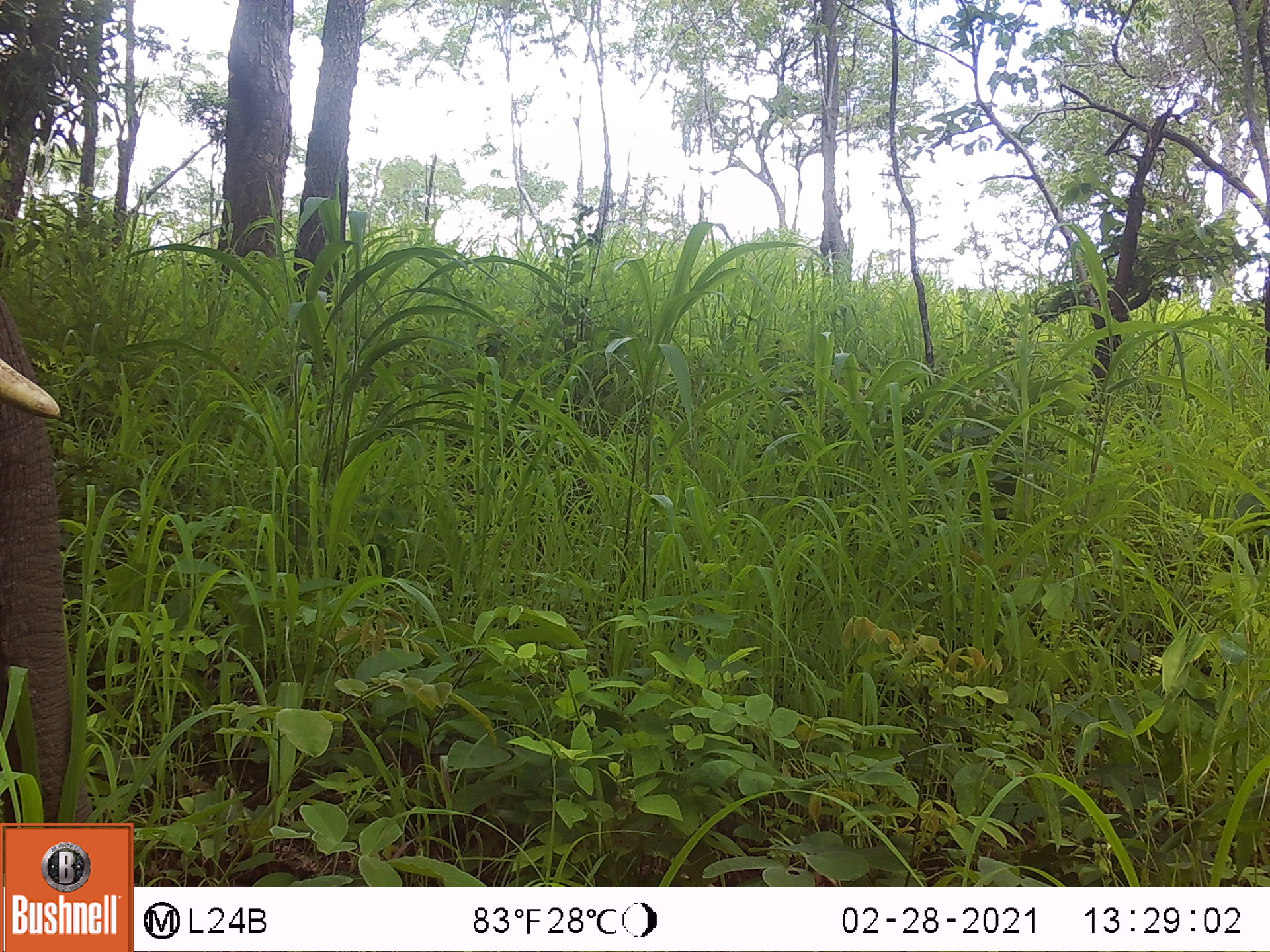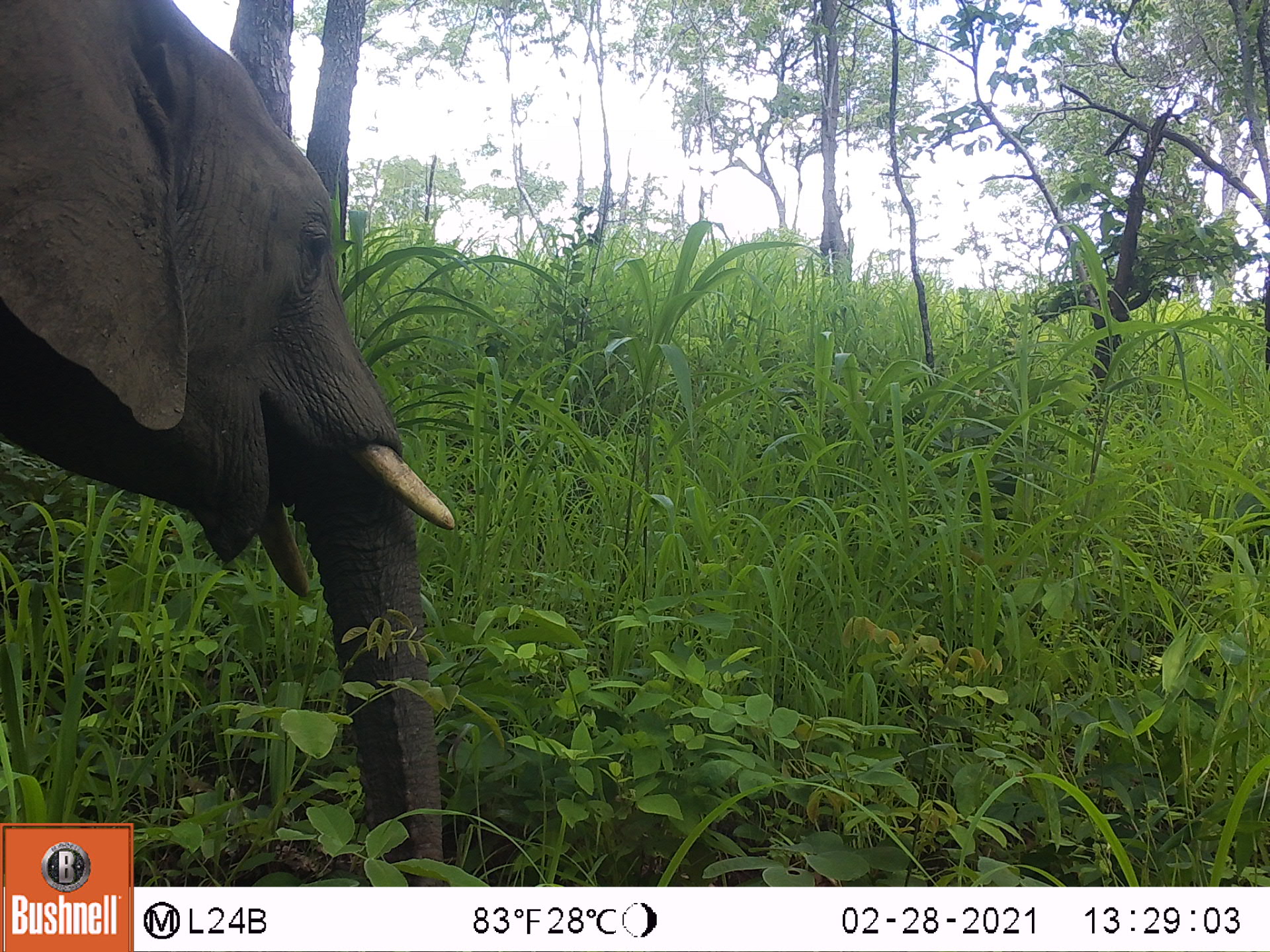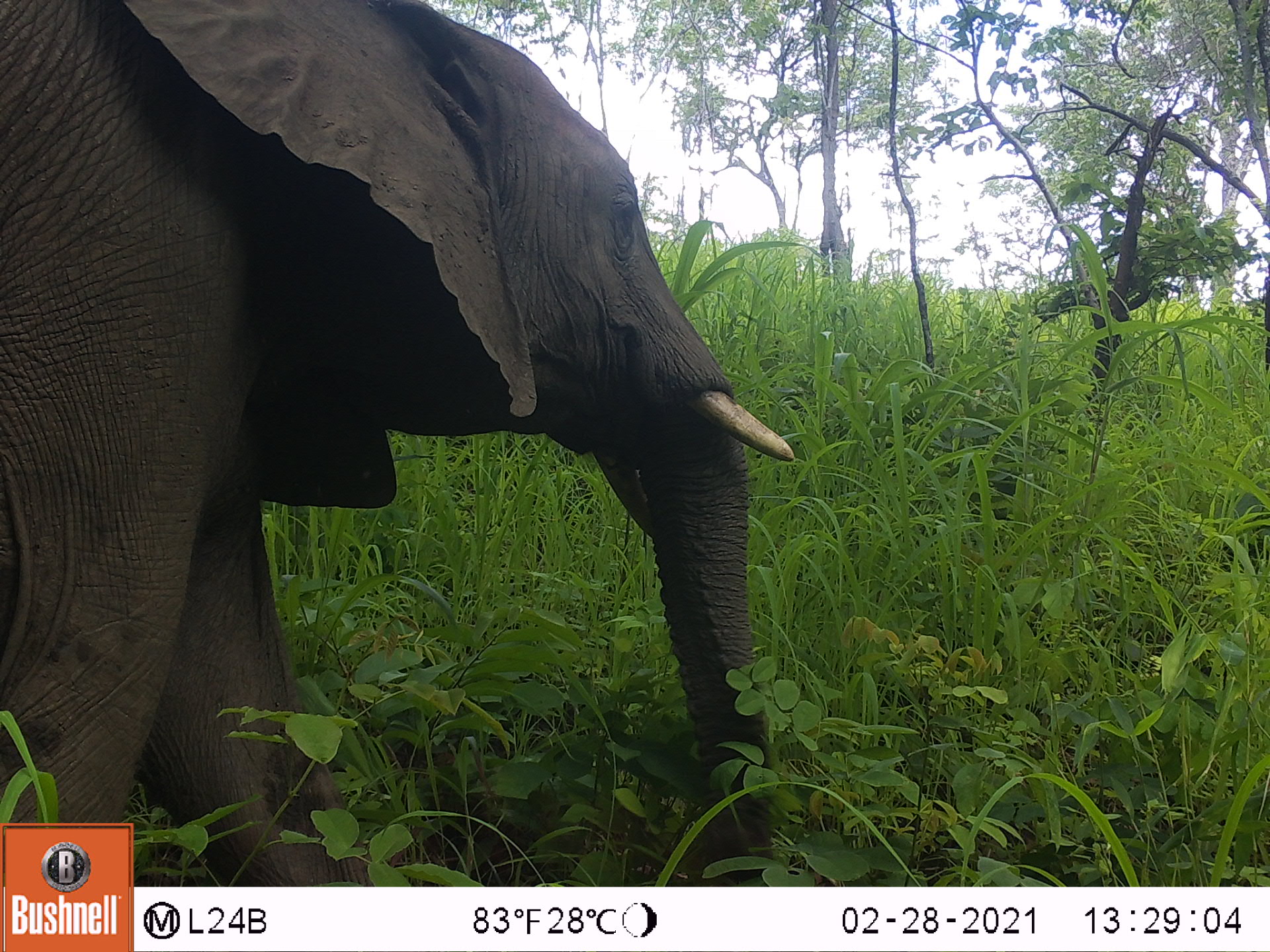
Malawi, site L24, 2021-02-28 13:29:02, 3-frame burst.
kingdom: Animalia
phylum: Chordata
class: Mammalia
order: Proboscidea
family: Elephantidae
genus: Loxodonta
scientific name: Loxodonta africana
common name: african savanna elephant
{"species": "african savanna elephant (Loxodonta africana)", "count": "1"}